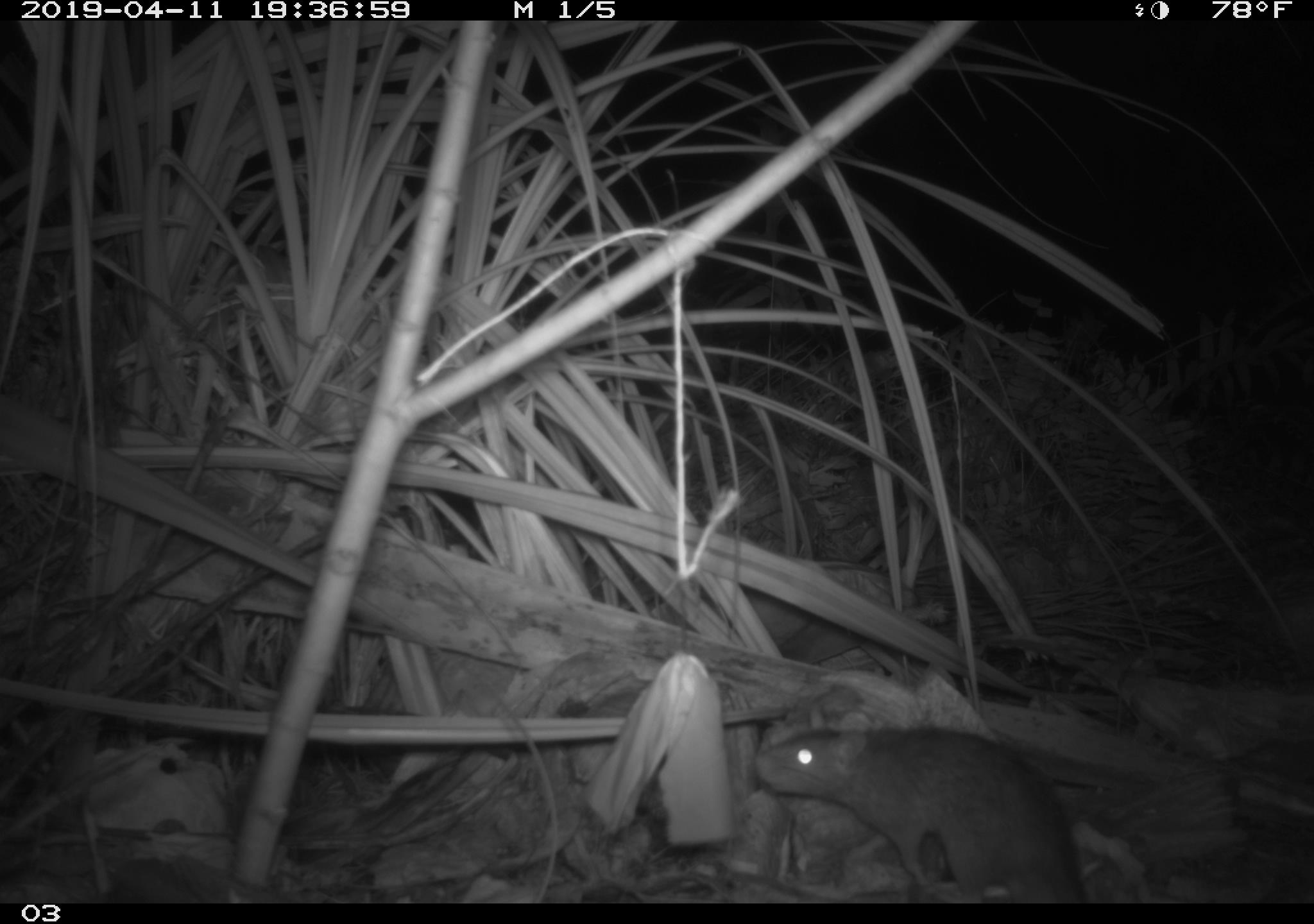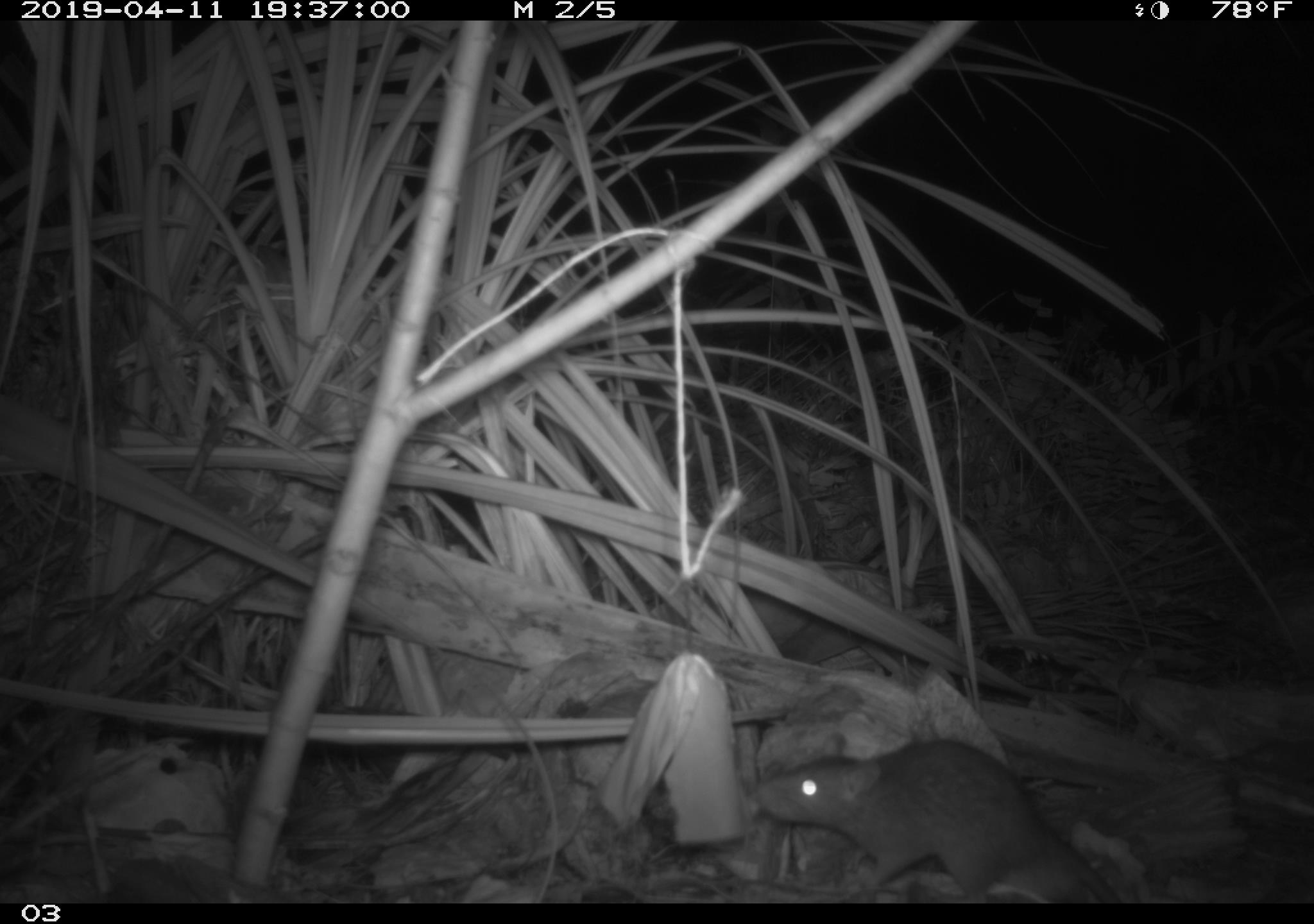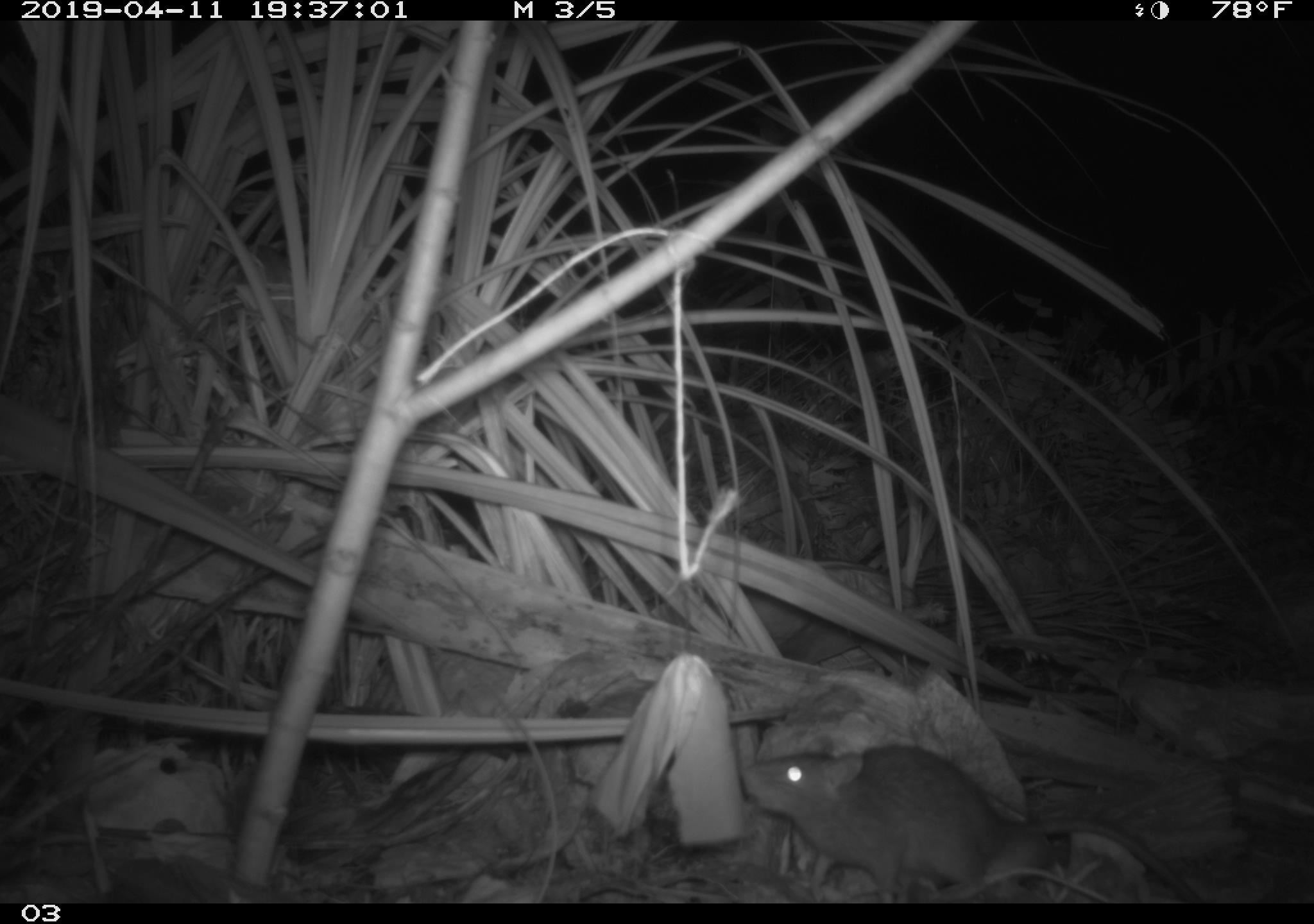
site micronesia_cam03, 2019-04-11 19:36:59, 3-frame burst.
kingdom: Animalia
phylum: Chordata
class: Mammalia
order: Rodentia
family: Muridae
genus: Rattus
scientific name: Rattus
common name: rat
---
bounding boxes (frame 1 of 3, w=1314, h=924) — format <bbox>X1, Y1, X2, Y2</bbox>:
rat: <bbox>750, 716, 1089, 902</bbox>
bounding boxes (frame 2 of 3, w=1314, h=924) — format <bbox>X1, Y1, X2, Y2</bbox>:
rat: <bbox>745, 739, 1113, 902</bbox>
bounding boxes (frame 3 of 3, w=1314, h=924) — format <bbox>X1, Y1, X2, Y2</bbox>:
rat: <bbox>733, 743, 1057, 900</bbox>